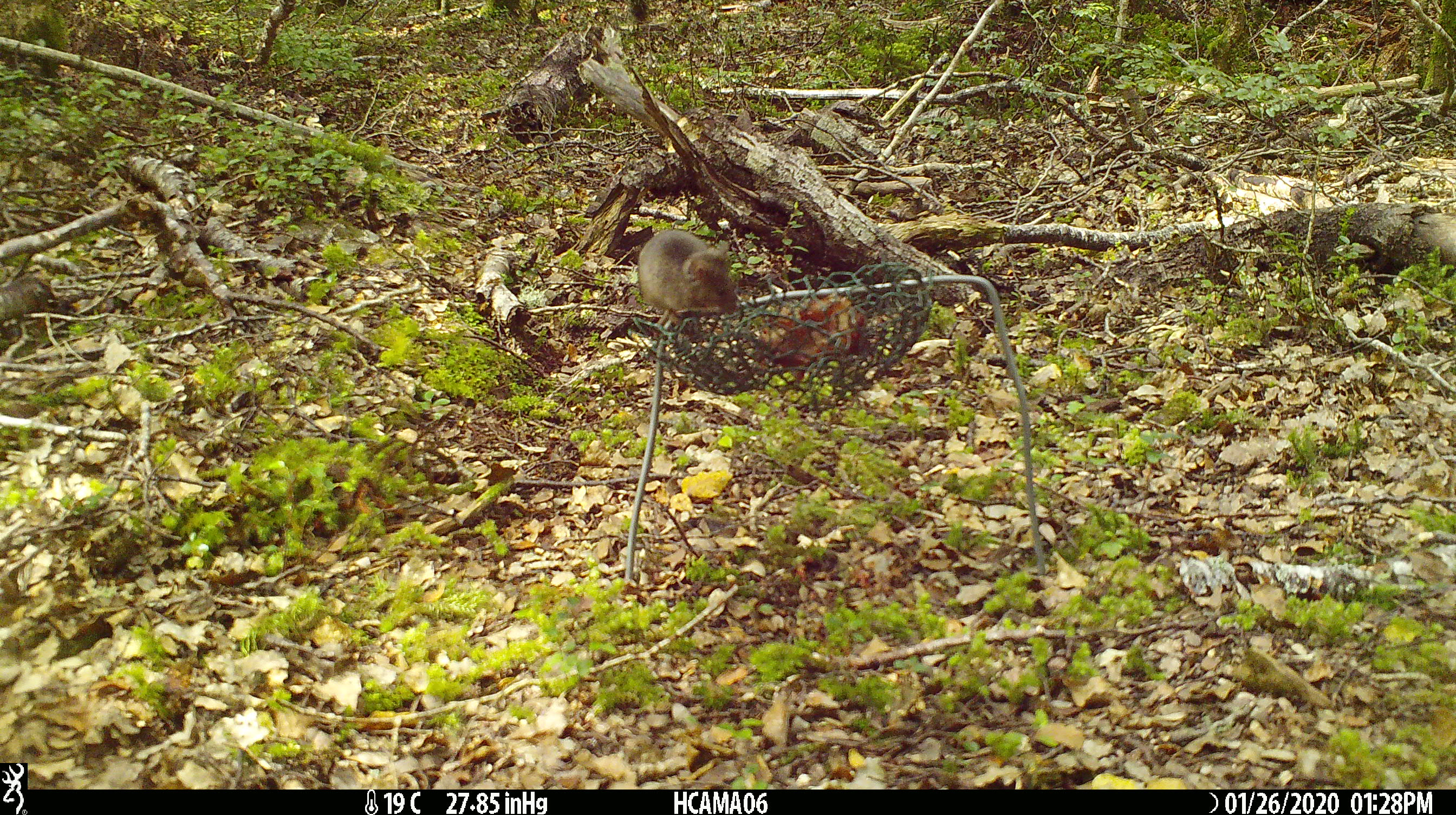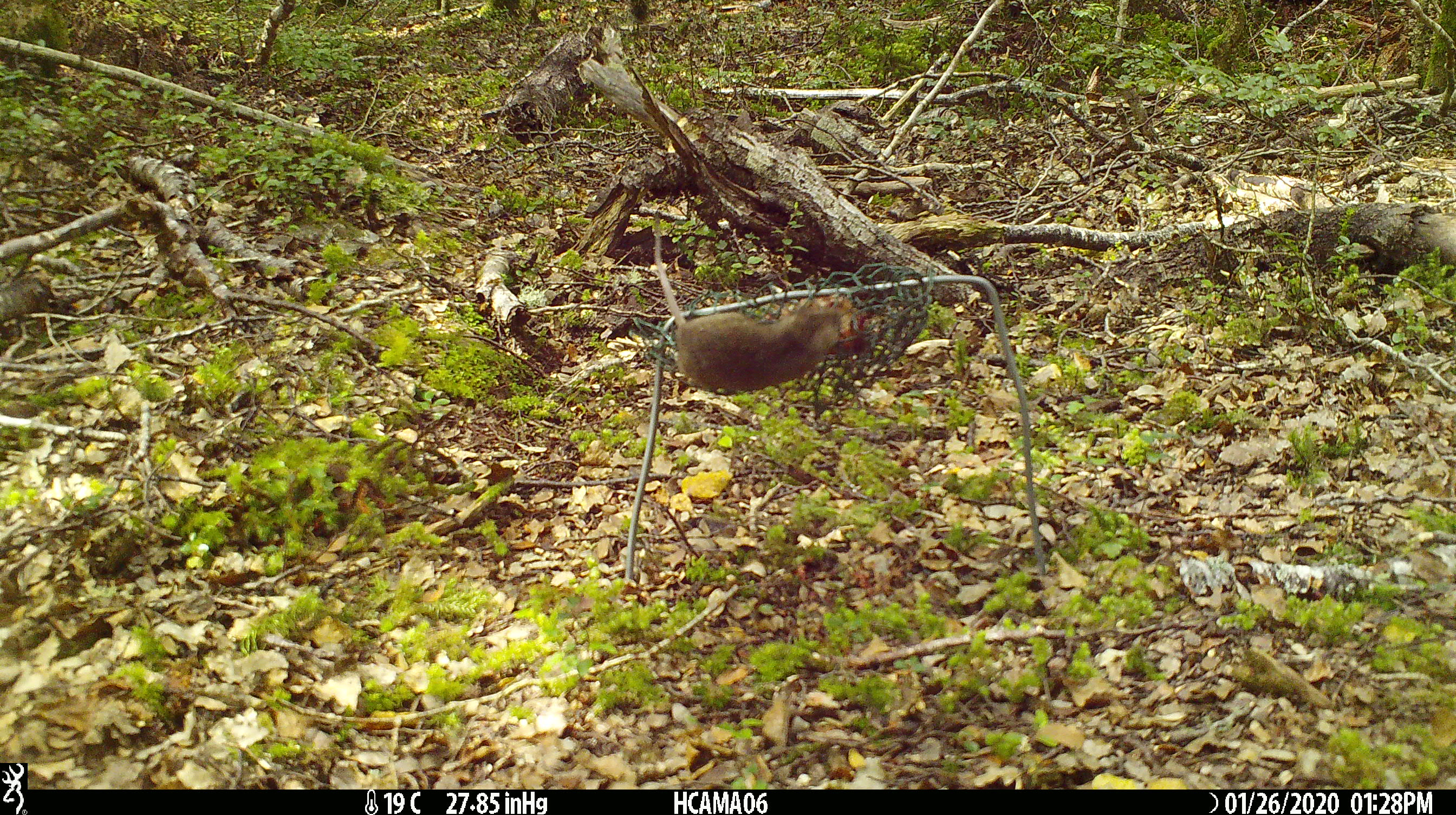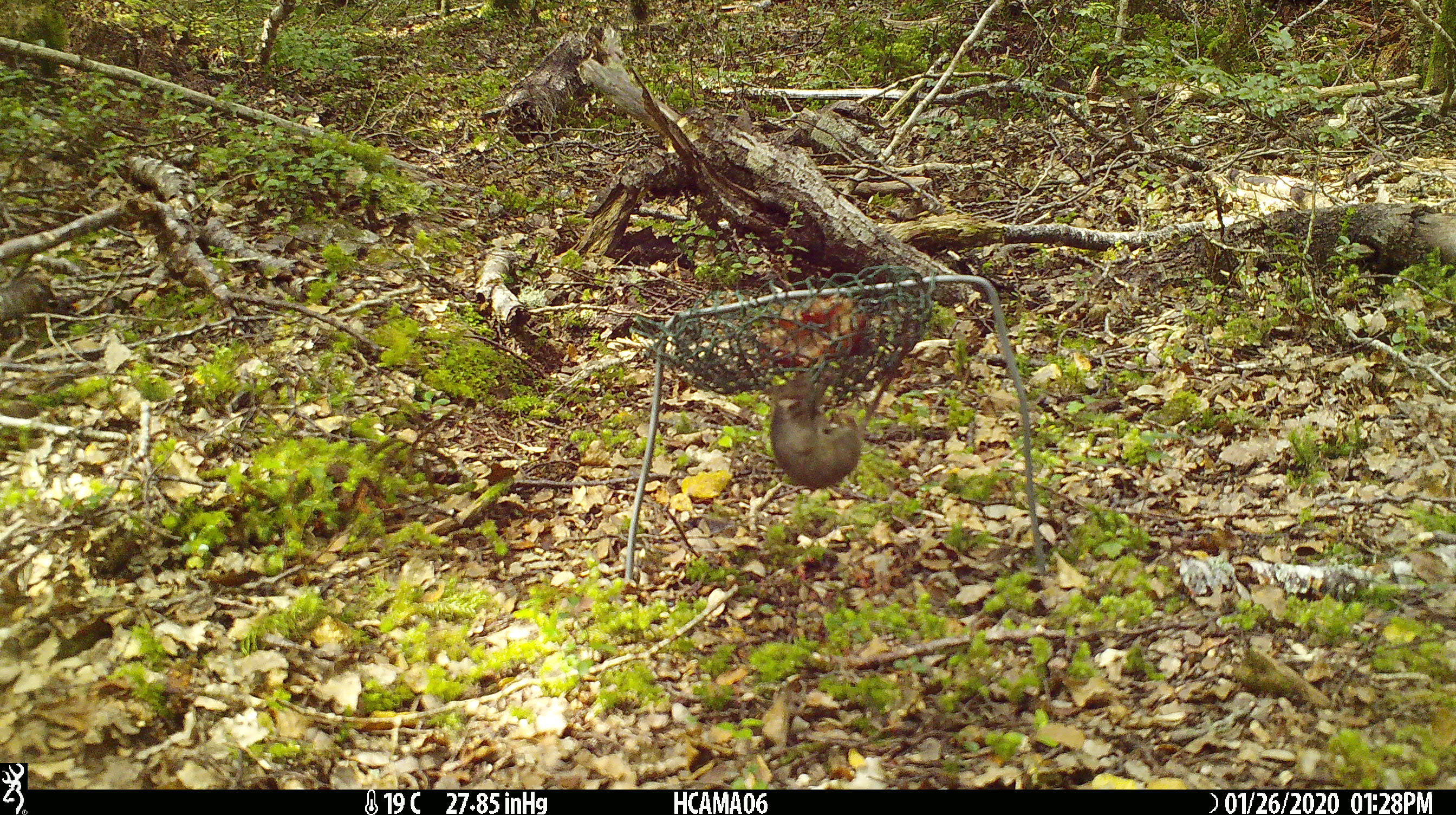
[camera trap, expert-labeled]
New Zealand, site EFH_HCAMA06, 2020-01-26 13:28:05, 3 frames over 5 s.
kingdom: Animalia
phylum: Chordata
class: Mammalia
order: Rodentia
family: Muridae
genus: Mus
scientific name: Mus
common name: mouse